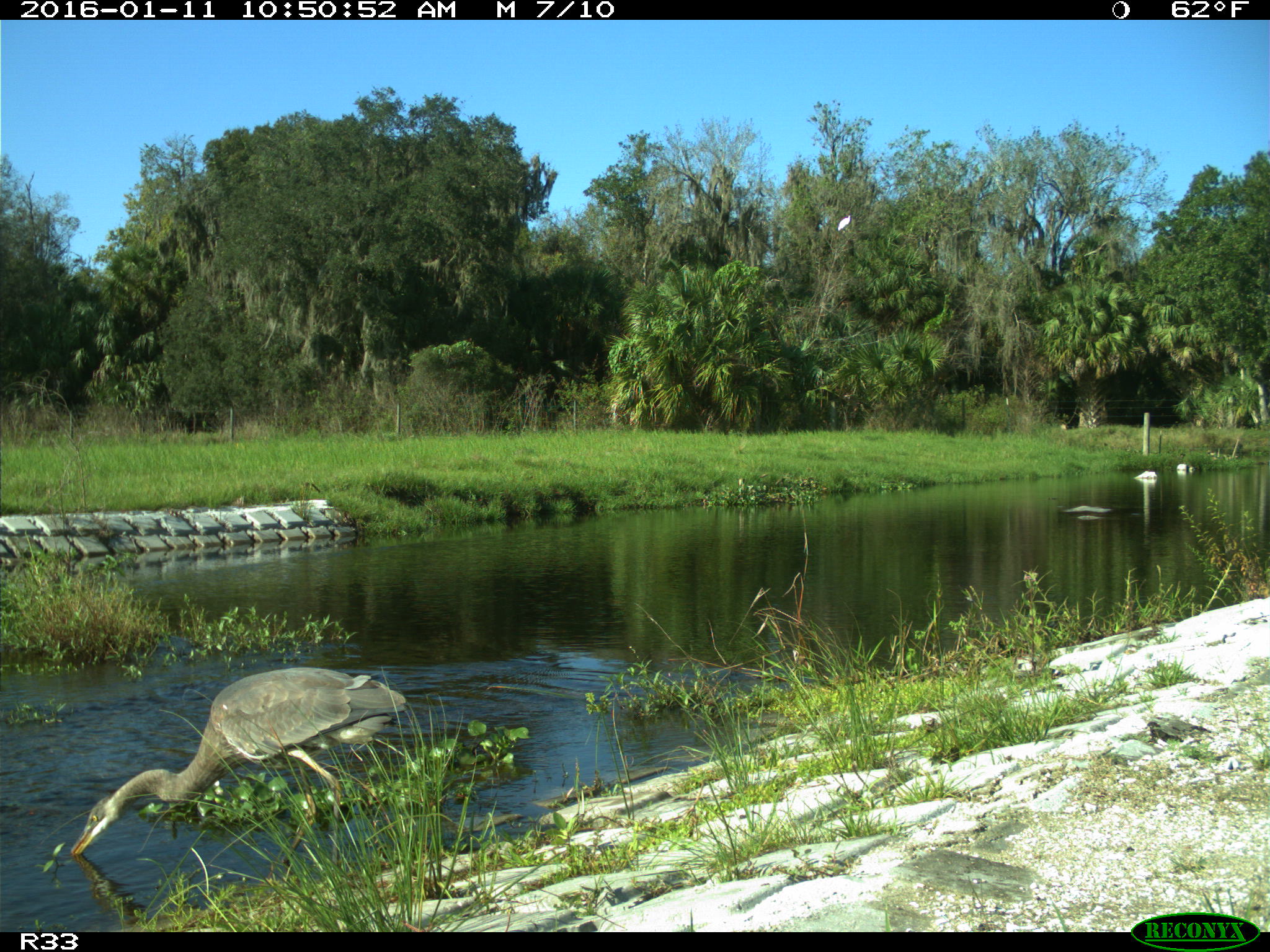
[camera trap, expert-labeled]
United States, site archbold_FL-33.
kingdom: Animalia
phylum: Chordata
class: Aves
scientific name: Aves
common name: birds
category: unidentified bird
Unidentified bird (birds) (Aves).